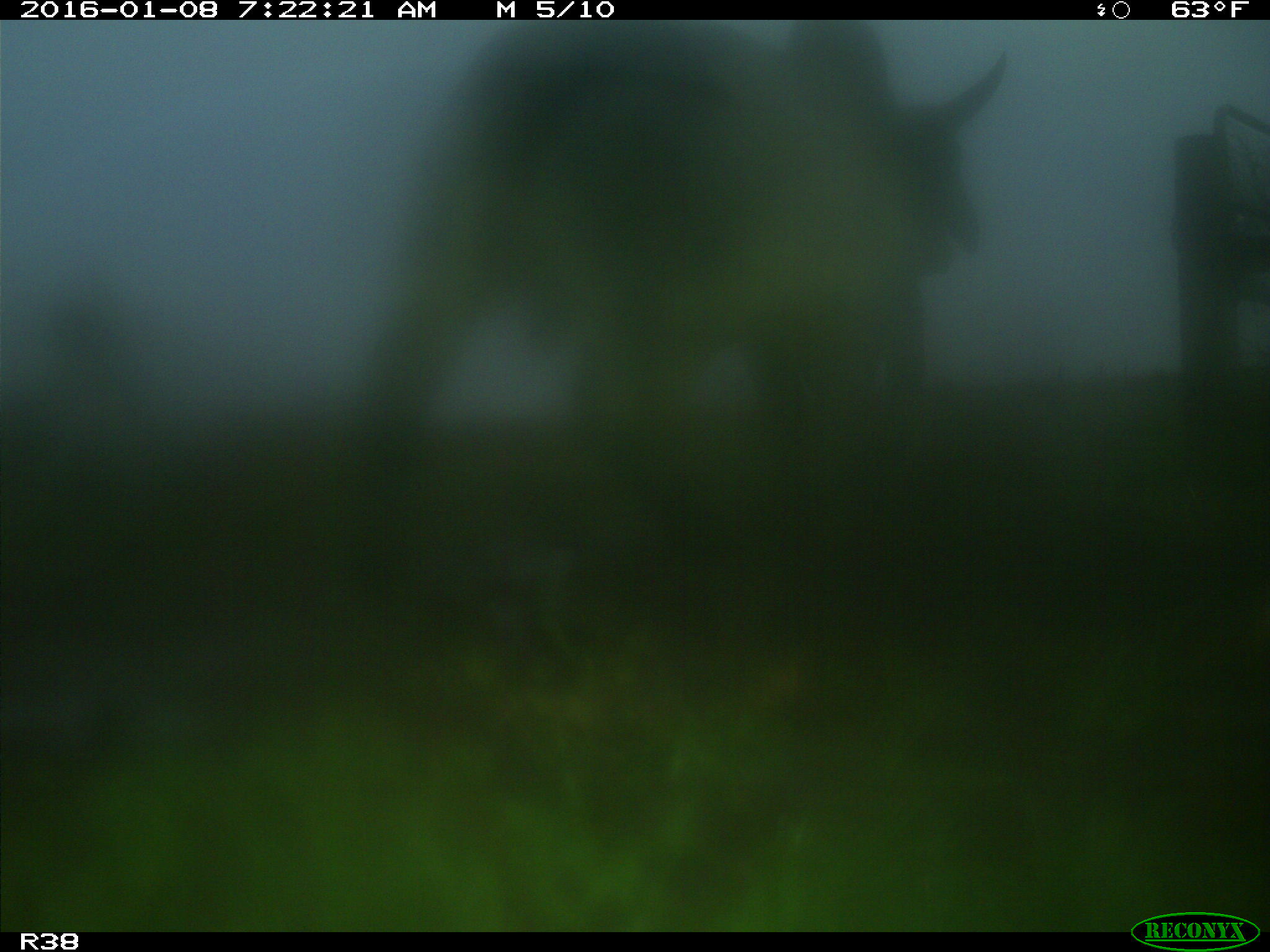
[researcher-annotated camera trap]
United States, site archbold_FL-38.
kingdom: Animalia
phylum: Chordata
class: Mammalia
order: Artiodactyla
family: Bovidae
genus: Bos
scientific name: Bos taurus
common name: domestic cow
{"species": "Bos taurus (domestic cow)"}